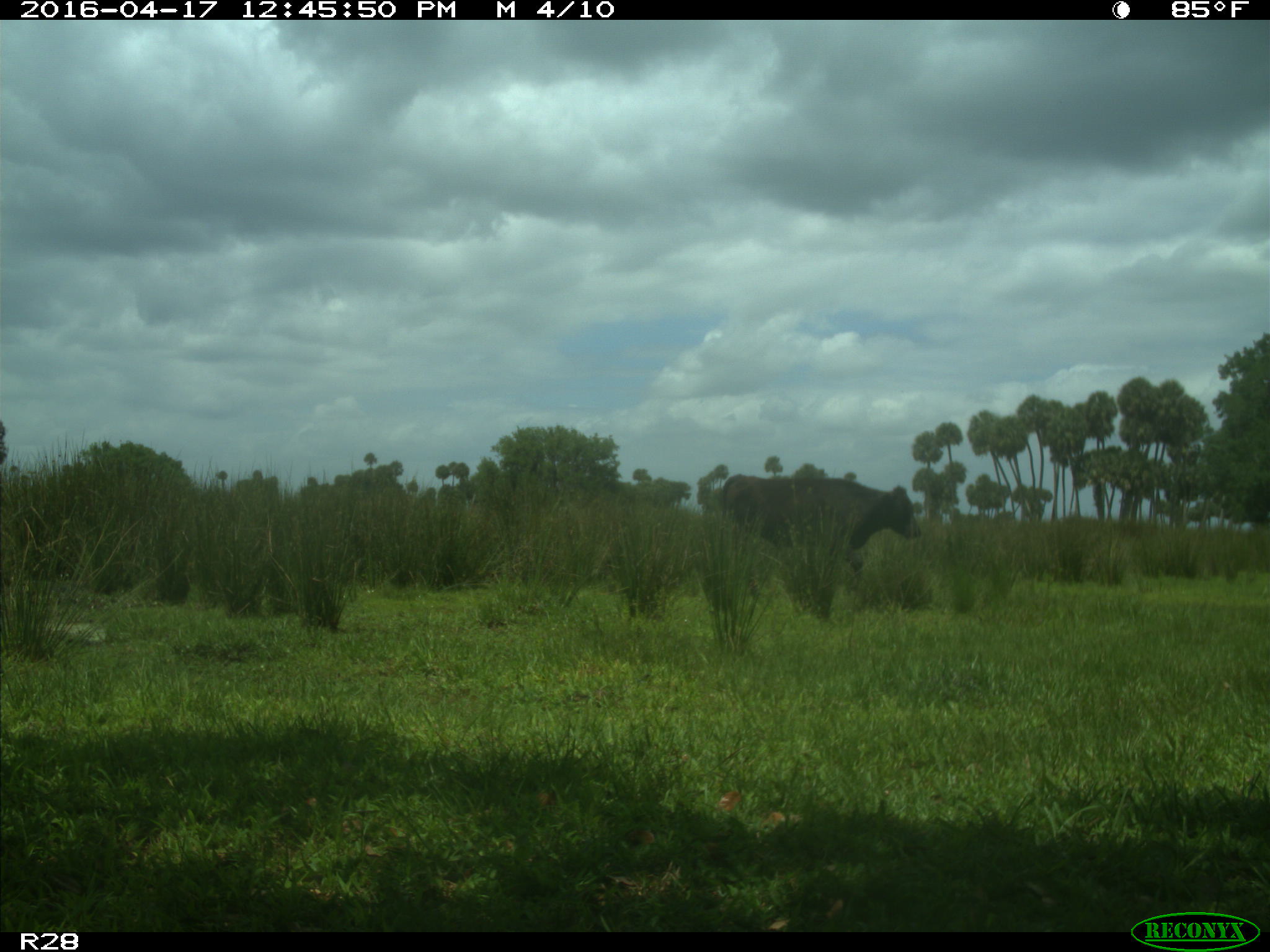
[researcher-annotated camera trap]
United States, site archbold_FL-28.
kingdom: Animalia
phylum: Chordata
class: Mammalia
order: Artiodactyla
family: Bovidae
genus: Bos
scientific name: Bos taurus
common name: domestic cow